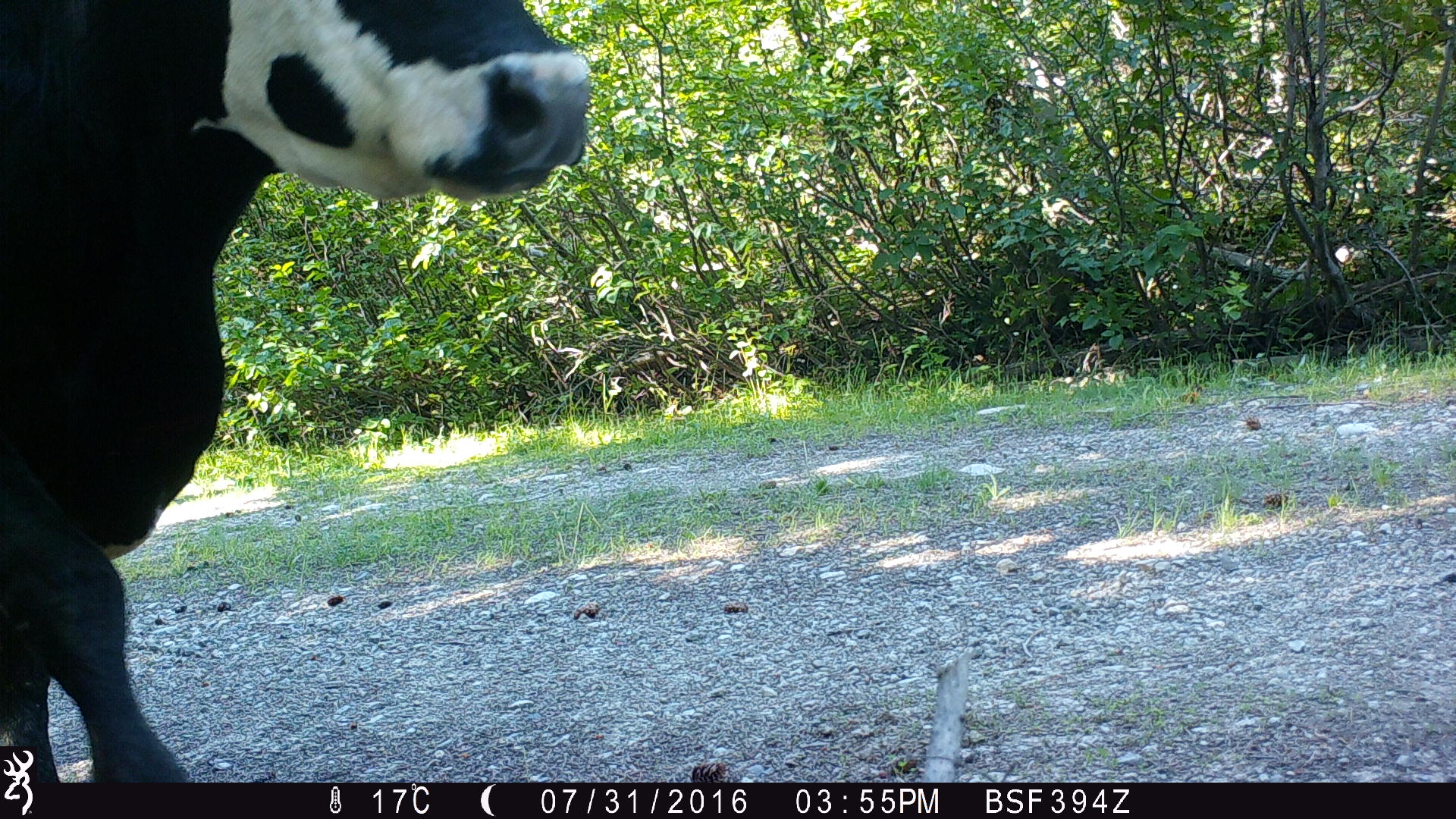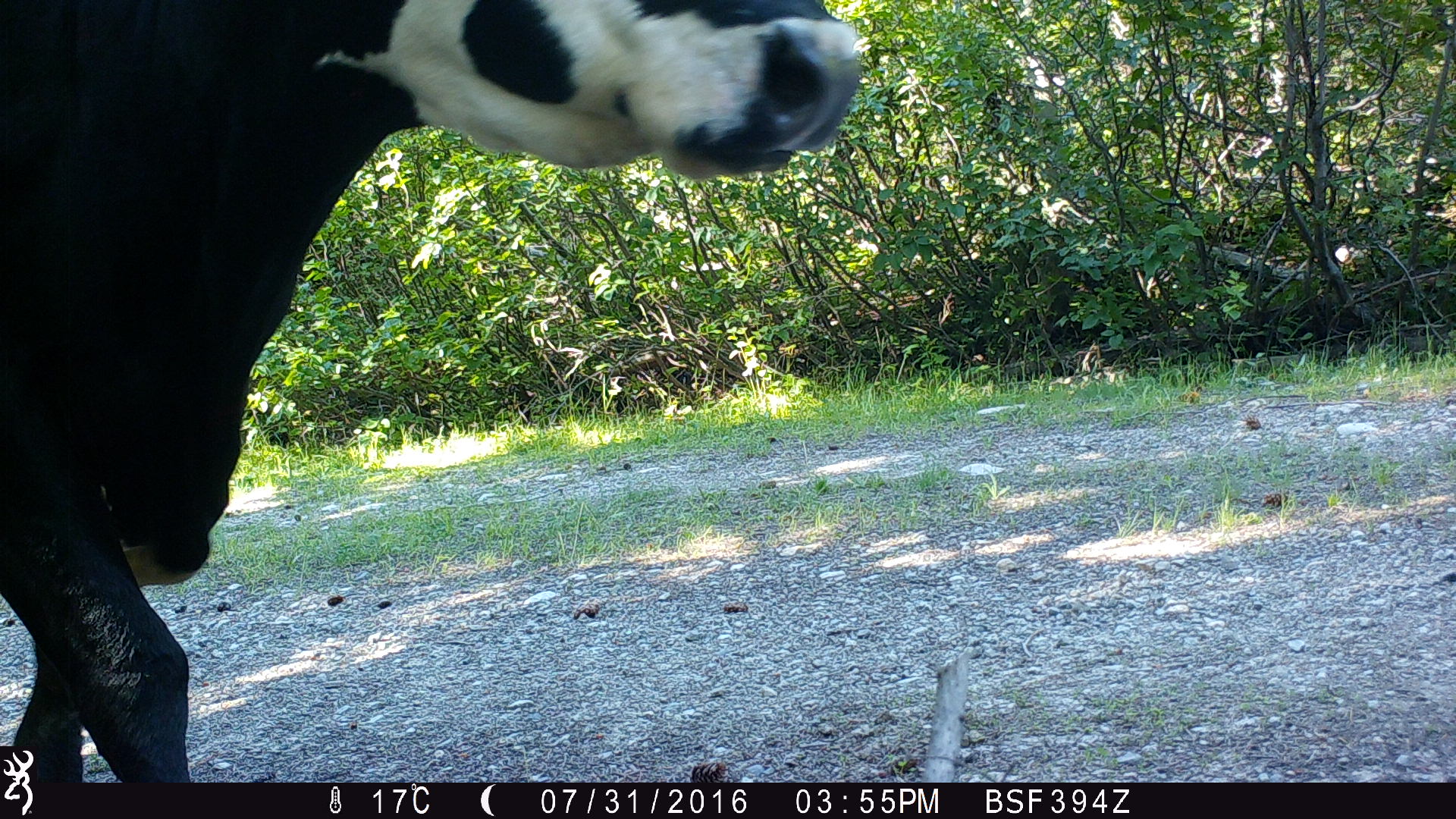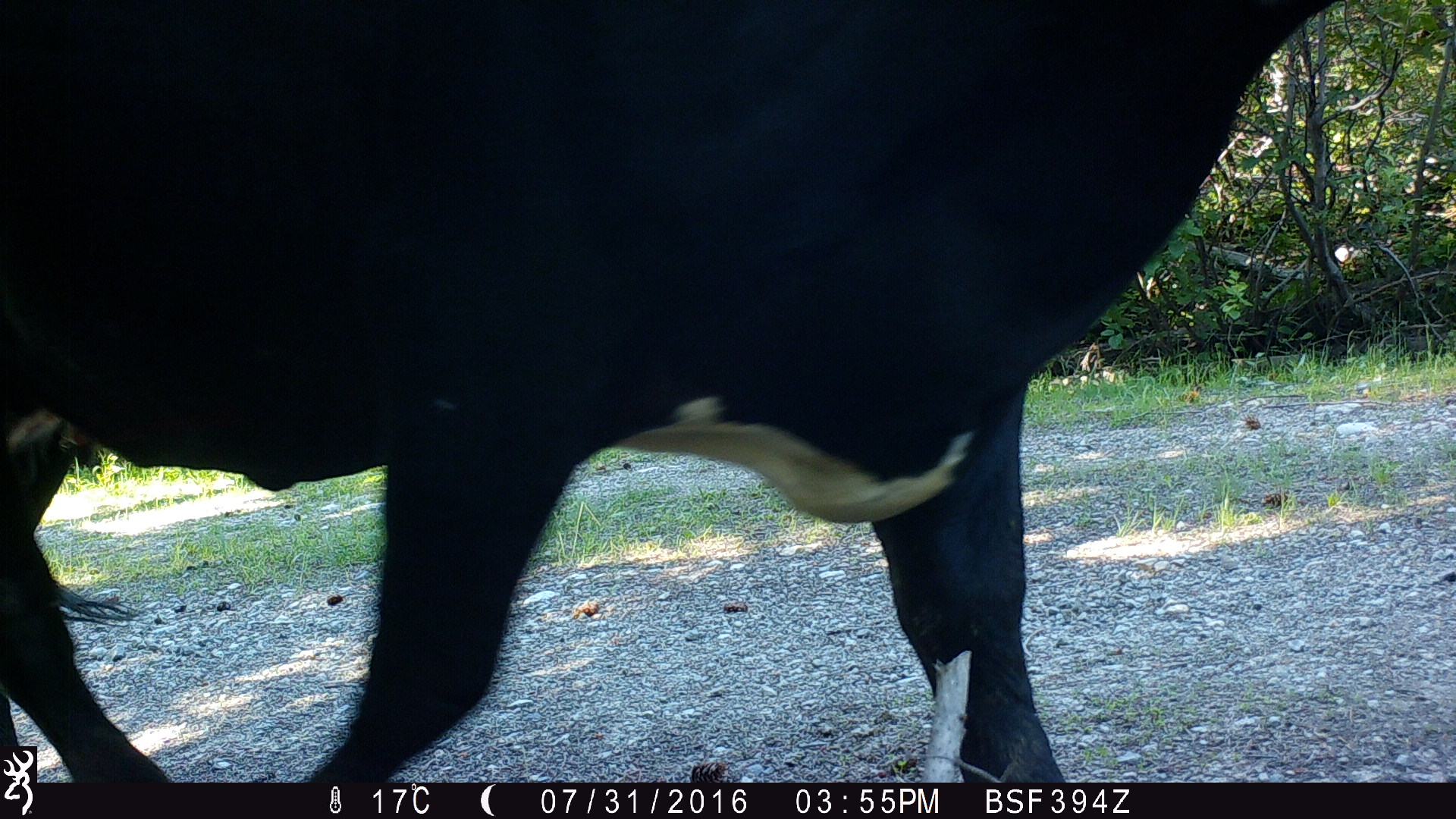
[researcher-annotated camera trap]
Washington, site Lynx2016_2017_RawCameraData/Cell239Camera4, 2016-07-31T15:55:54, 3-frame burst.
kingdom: Animalia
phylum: Chordata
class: Mammalia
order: Artiodactyla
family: Bovidae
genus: Bos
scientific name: Bos taurus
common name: domestic cattle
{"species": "domestic cattle (Bos taurus)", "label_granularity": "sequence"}